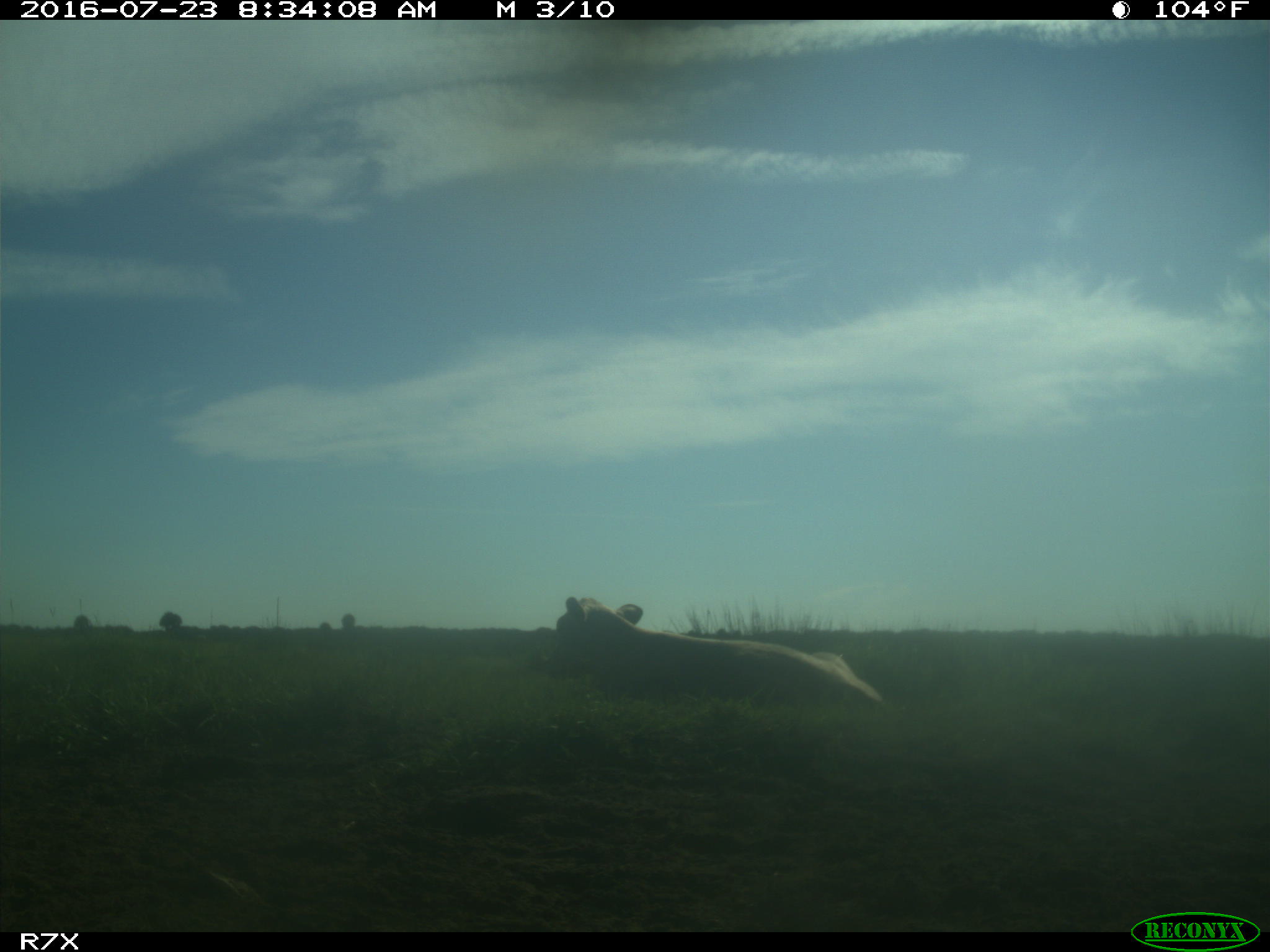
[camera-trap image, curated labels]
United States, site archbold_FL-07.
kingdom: Animalia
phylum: Chordata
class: Mammalia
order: Artiodactyla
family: Bovidae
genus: Bos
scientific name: Bos taurus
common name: domestic cow